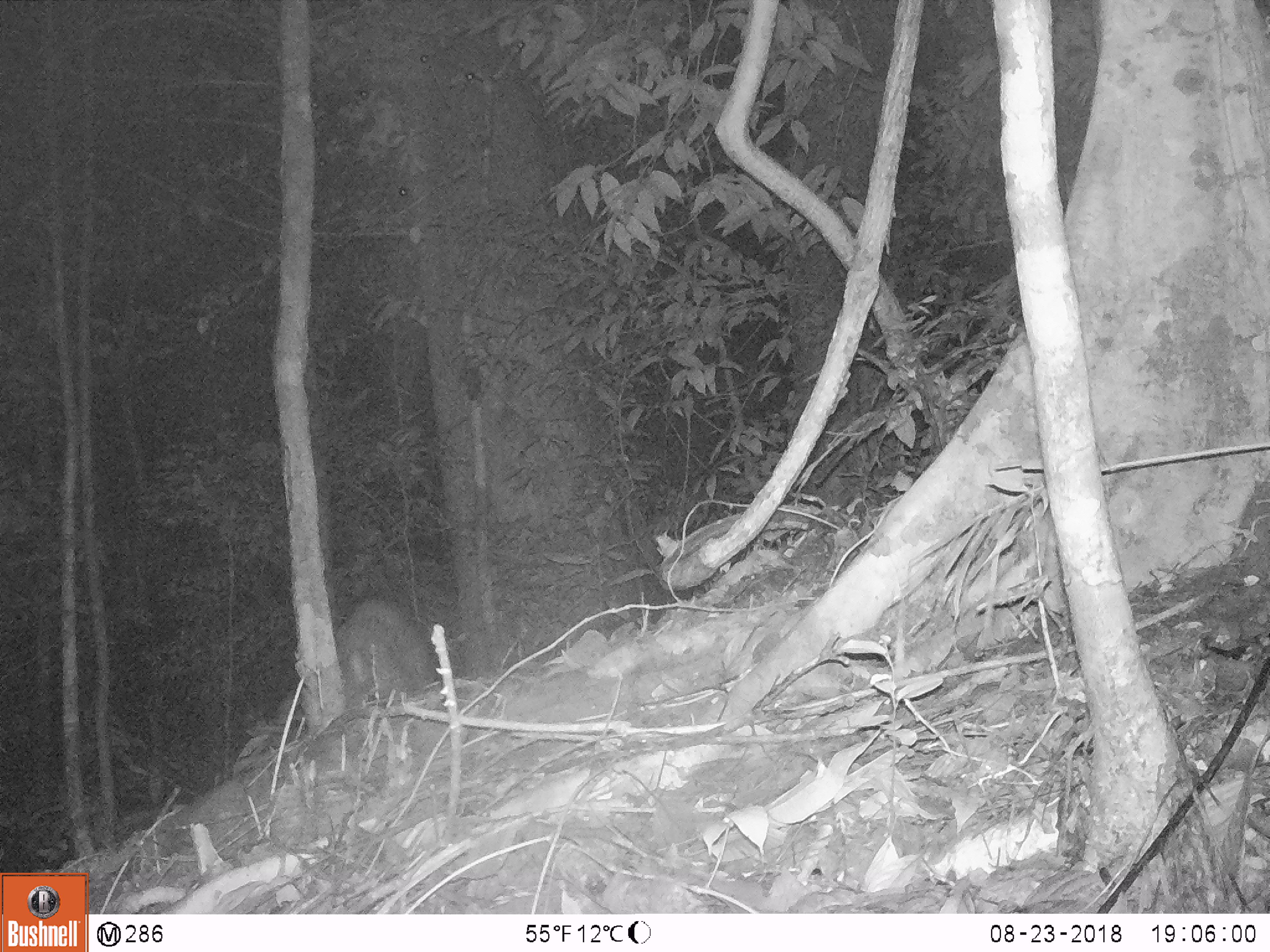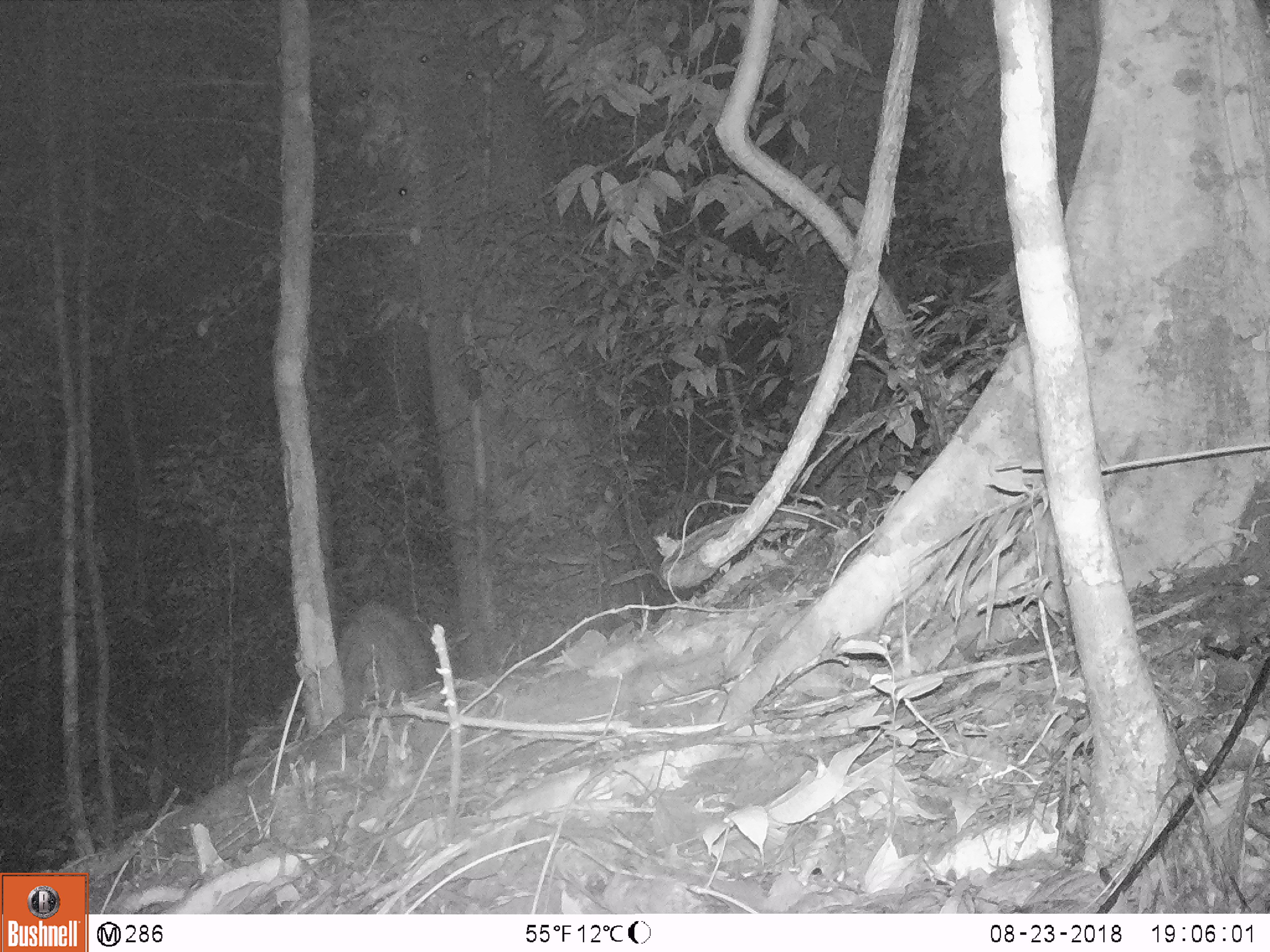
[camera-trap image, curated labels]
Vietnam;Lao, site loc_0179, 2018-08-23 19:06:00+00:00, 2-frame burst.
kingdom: Animalia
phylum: Chordata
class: Mammalia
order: Artiodactyla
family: Suidae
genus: Sus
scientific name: Sus scrofa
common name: eurasian wild pig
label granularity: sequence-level